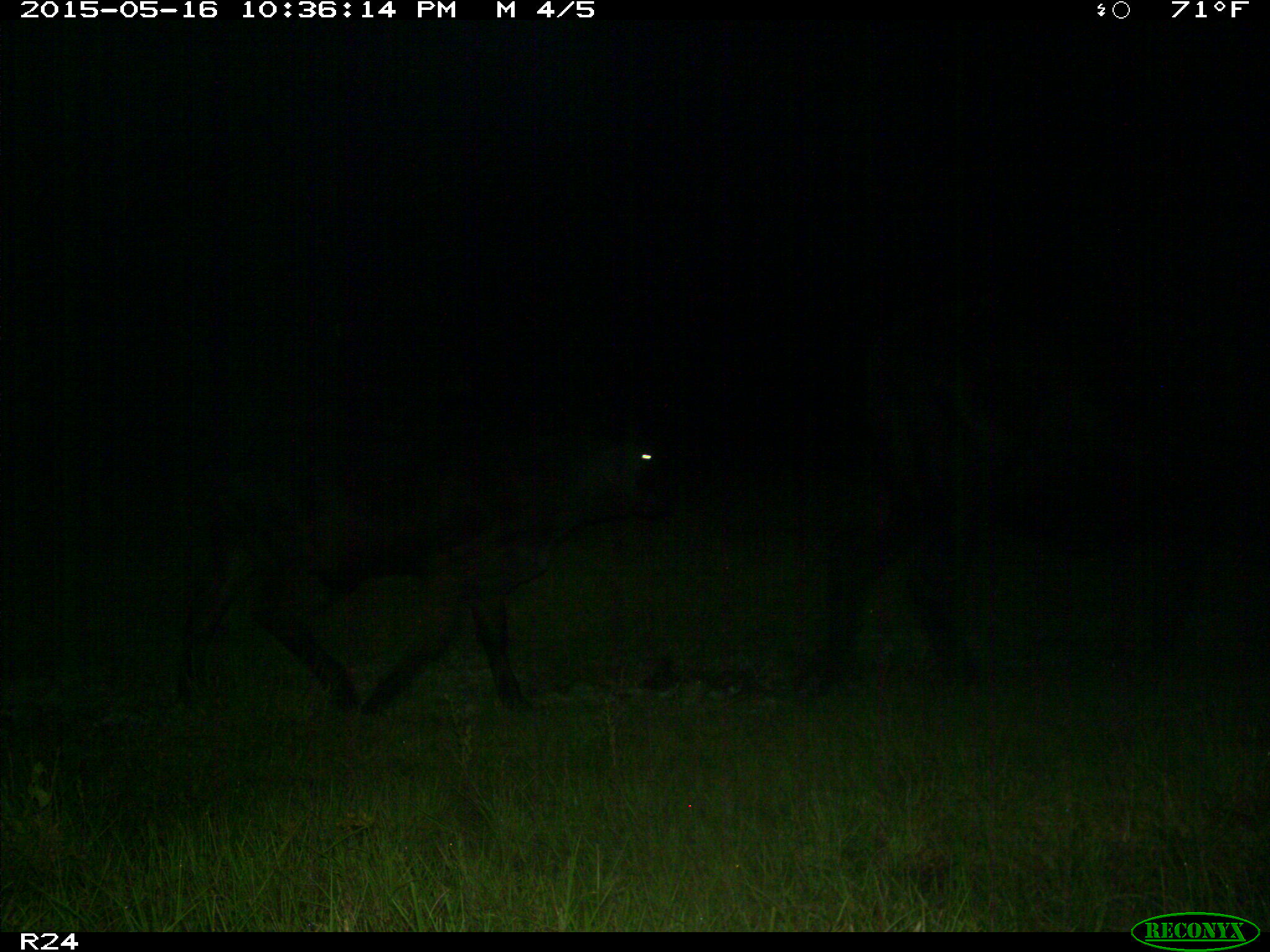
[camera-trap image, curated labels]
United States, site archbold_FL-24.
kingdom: Animalia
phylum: Chordata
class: Mammalia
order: Artiodactyla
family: Bovidae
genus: Bos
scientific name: Bos taurus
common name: domestic cow